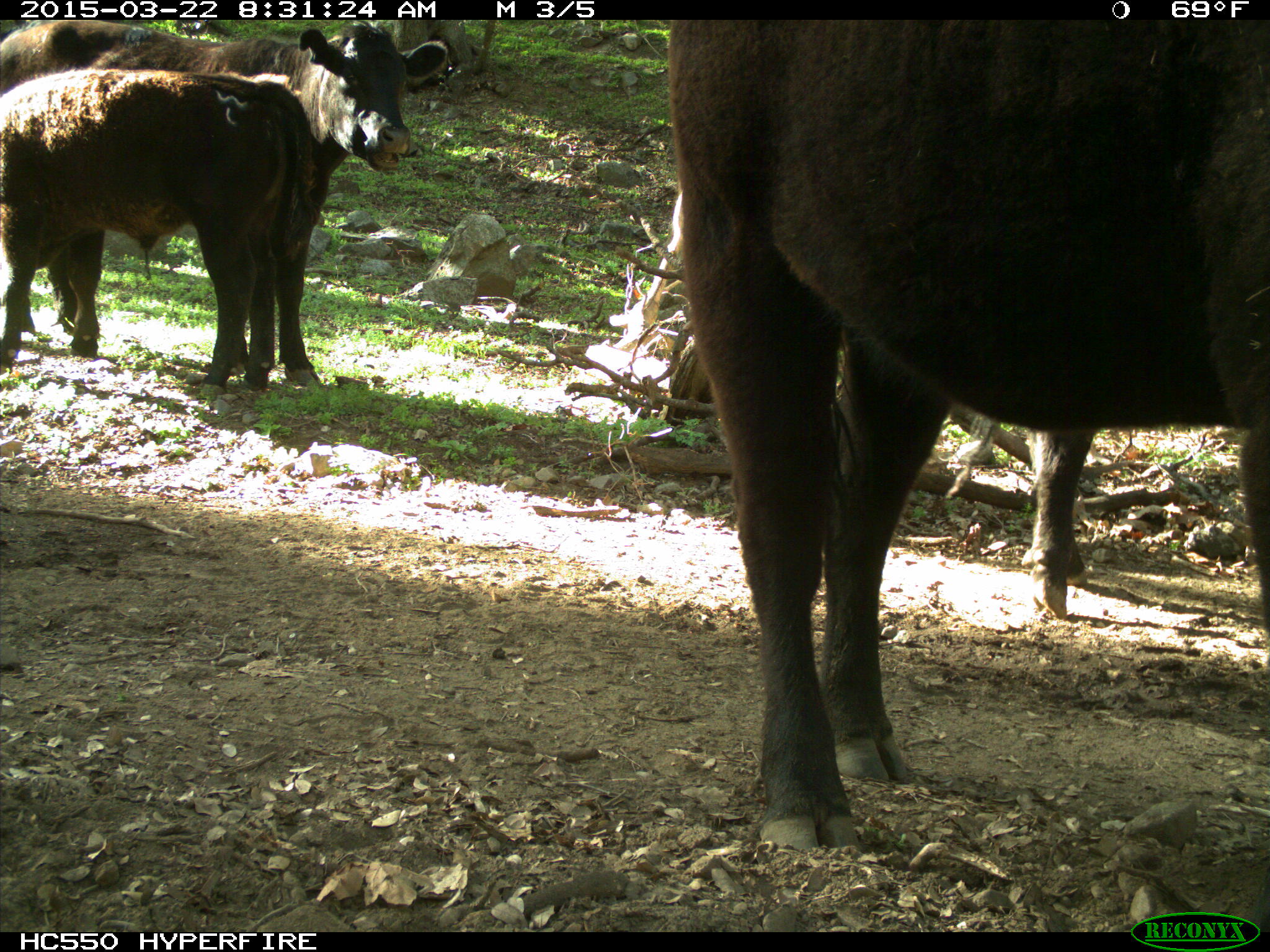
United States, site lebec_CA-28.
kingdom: Animalia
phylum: Chordata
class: Mammalia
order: Artiodactyla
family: Bovidae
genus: Bos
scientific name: Bos taurus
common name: domestic cow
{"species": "Bos taurus (domestic cow)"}